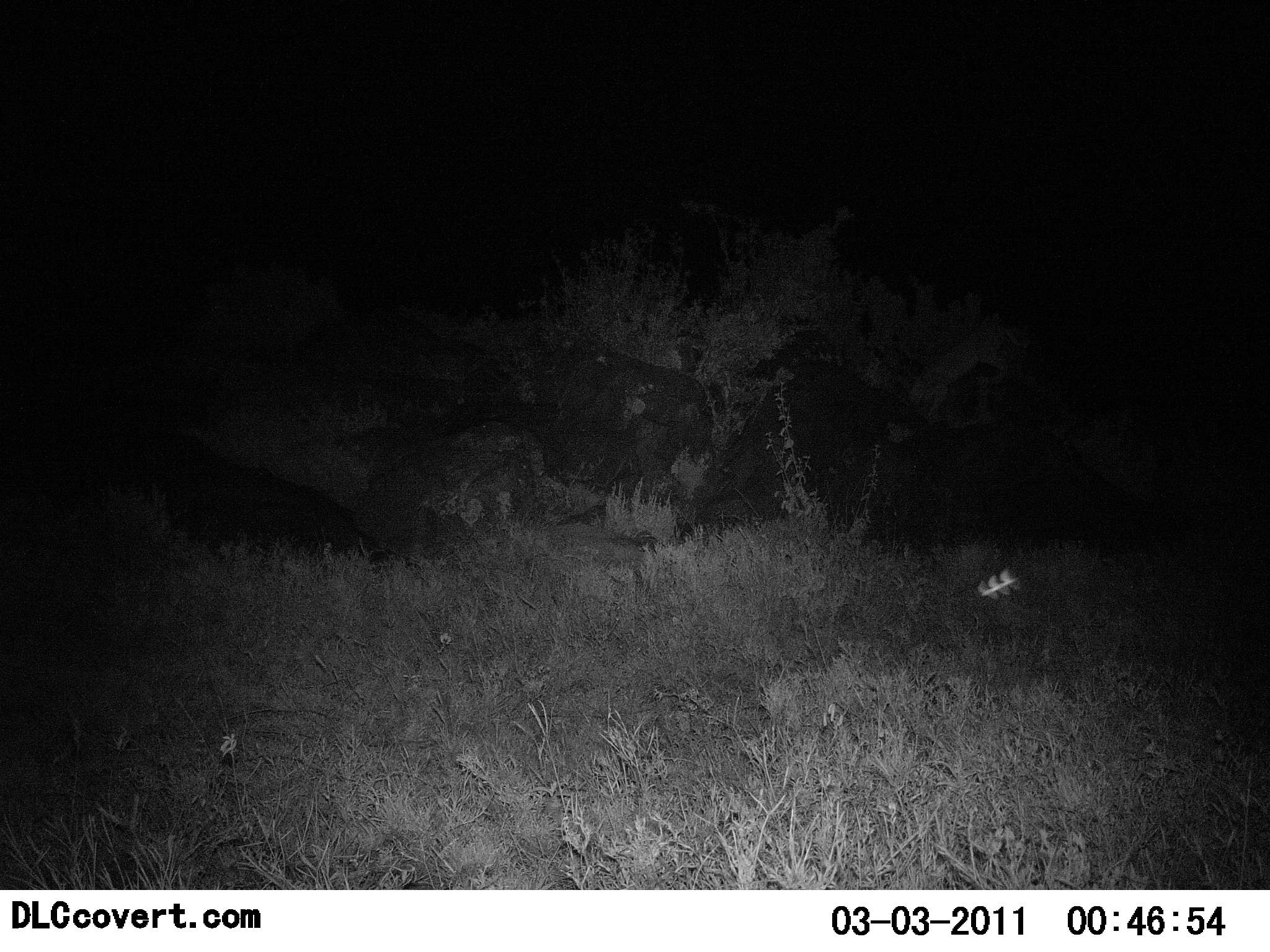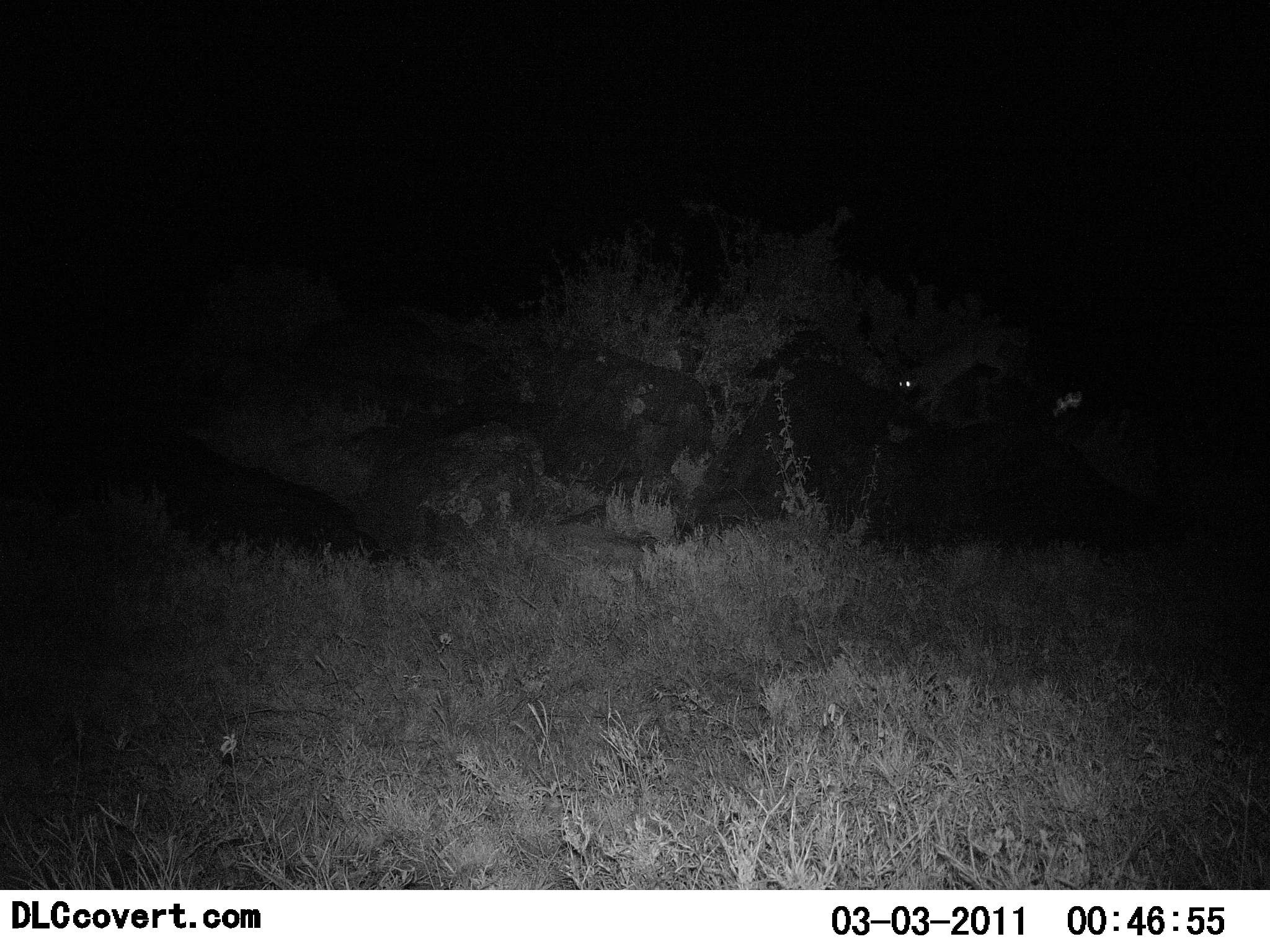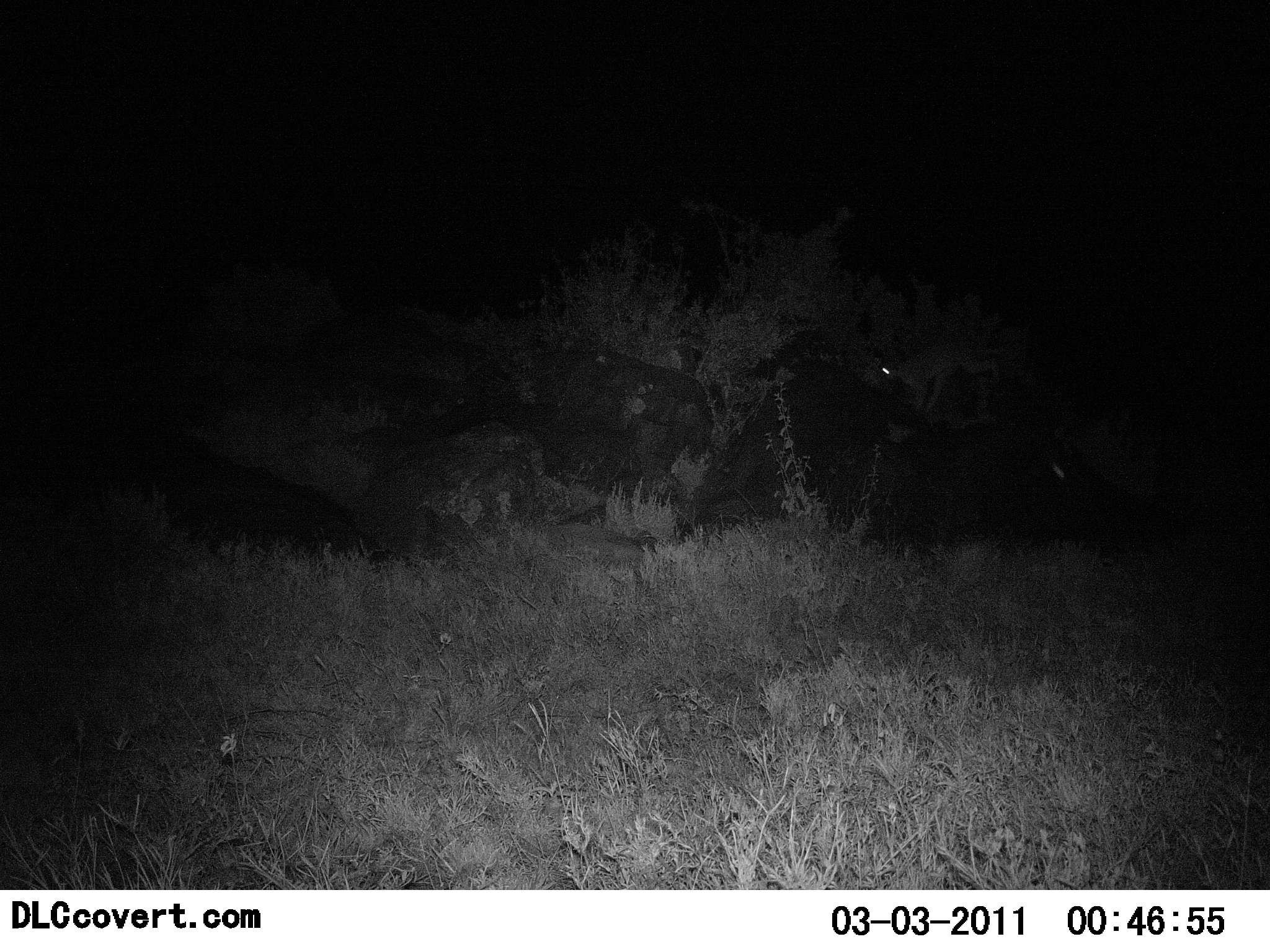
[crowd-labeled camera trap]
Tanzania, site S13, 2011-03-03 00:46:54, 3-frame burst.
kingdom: Animalia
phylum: Chordata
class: Mammalia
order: Carnivora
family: Felidae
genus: Leptailurus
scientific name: Leptailurus serval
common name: serval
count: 1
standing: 0%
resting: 0%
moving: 100%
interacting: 0%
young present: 0%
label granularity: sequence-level